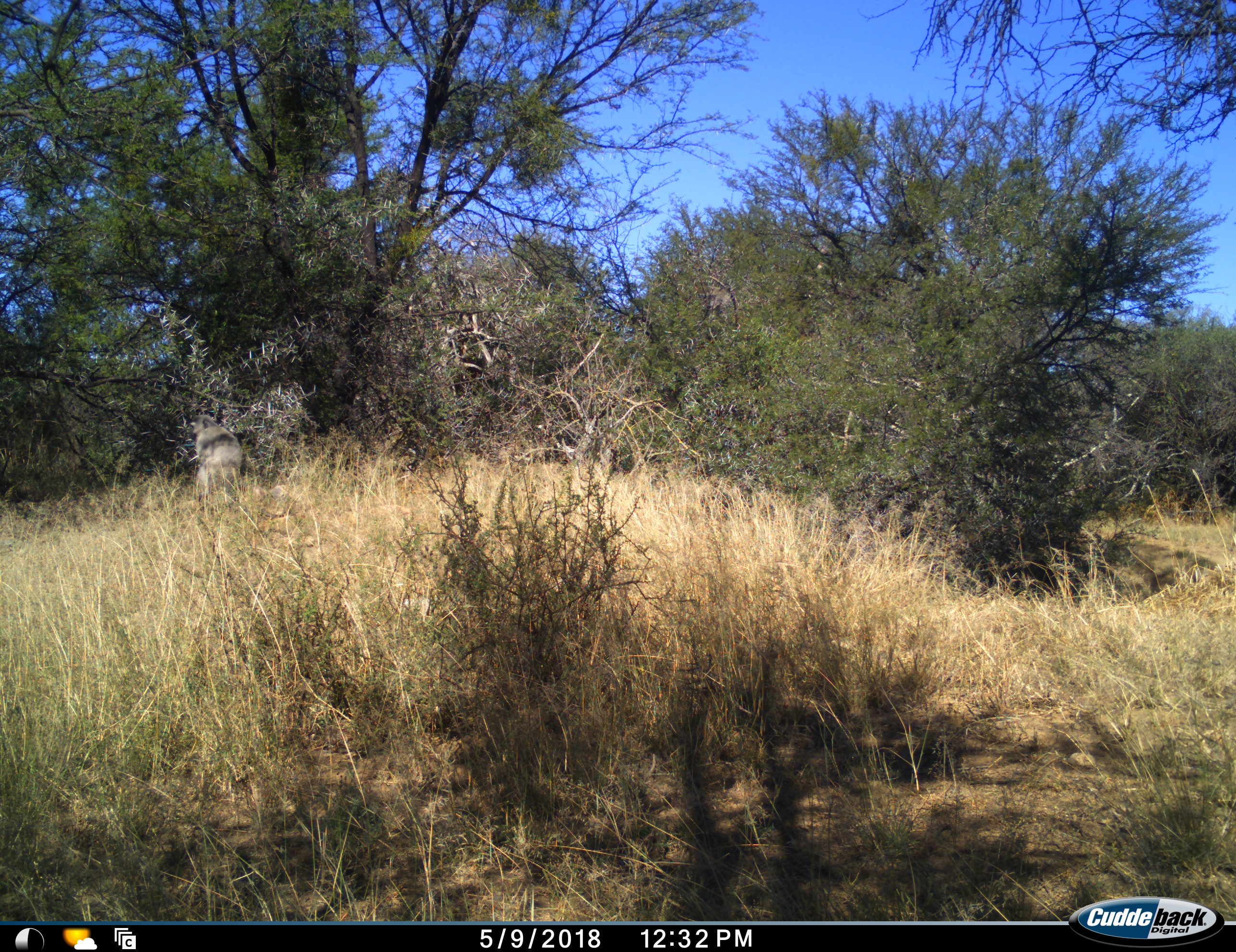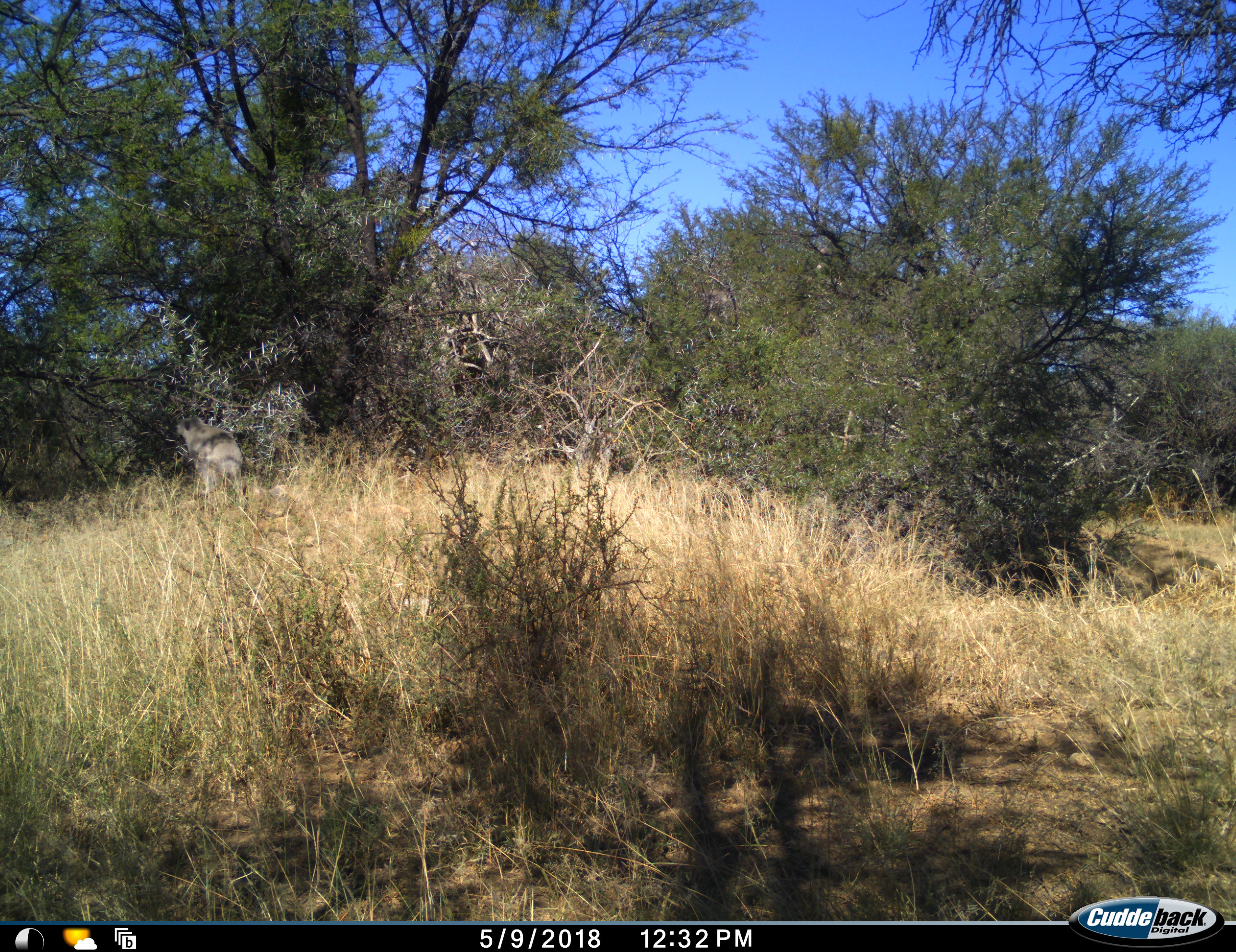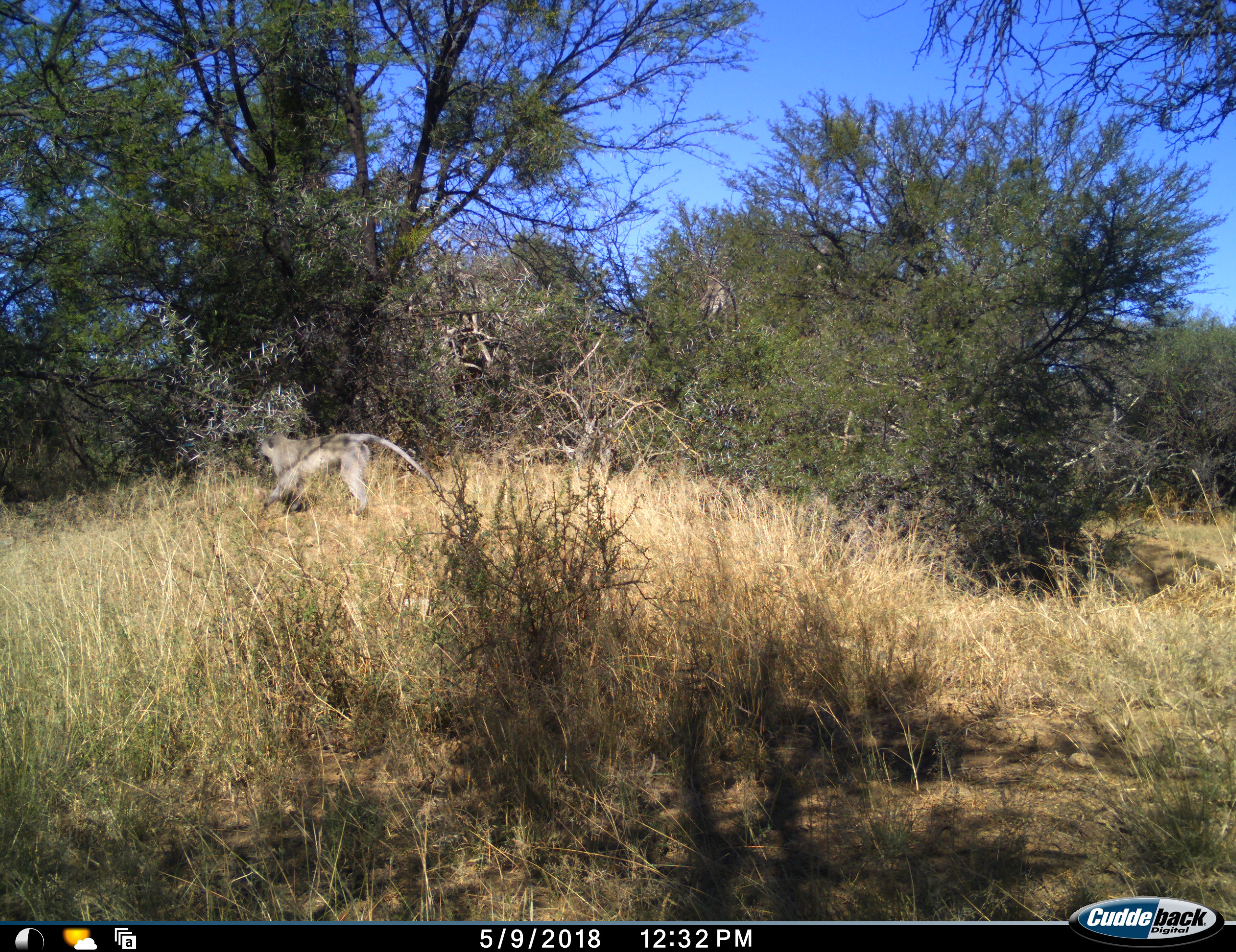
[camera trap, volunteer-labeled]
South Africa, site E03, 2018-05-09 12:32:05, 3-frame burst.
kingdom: Animalia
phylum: Chordata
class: Mammalia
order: Primates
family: Cercopithecidae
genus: Chlorocebus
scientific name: Chlorocebus pygerythrus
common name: vervet monkey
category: monkeyvervet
Monkeyvervet (vervet monkey) (Chlorocebus pygerythrus), count 1. Behavior (volunteer vote fractions): standing 25%, resting 25%, moving 50%, interacting 0%. Young present (vote fraction): 0%. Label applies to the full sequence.